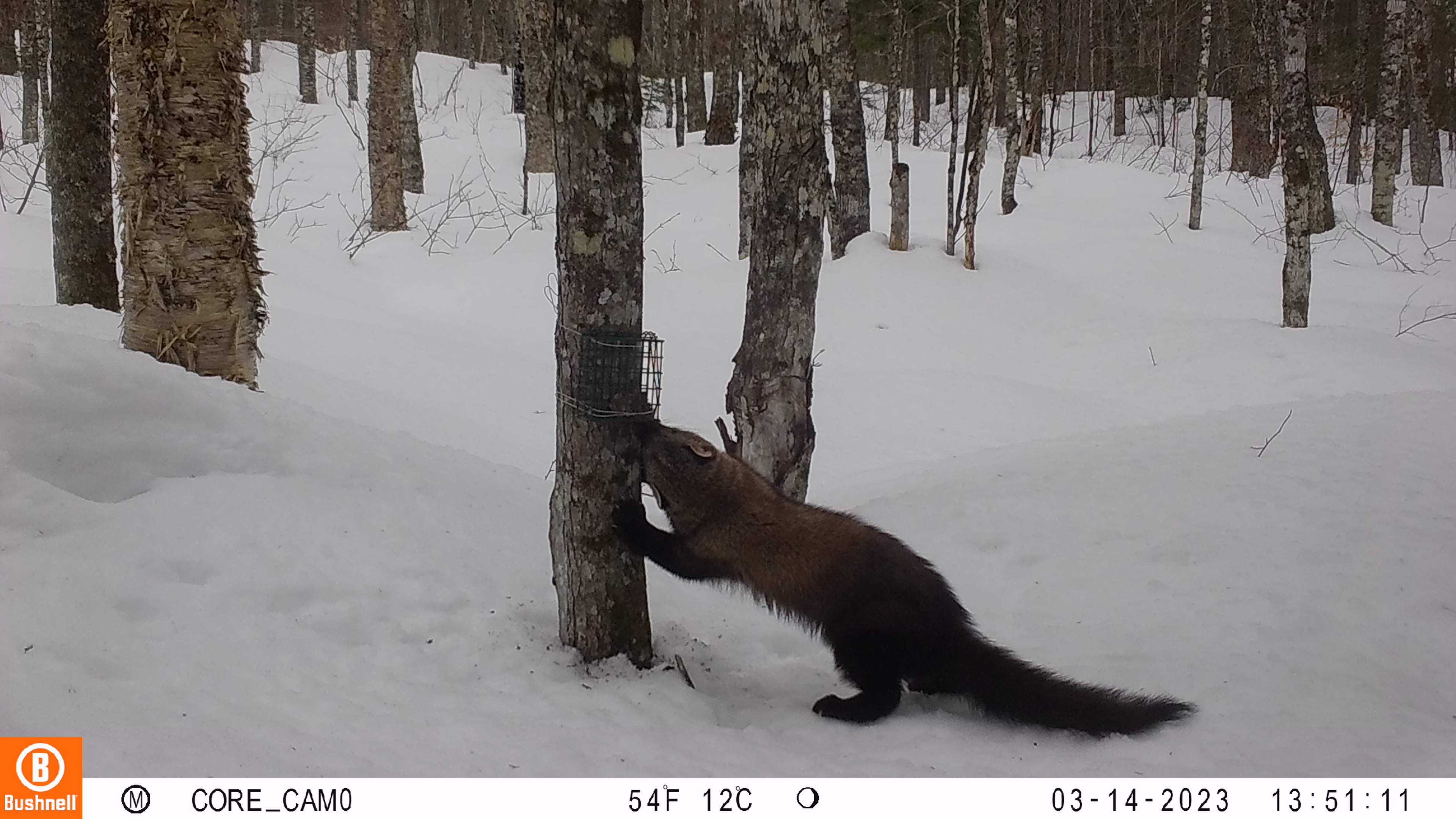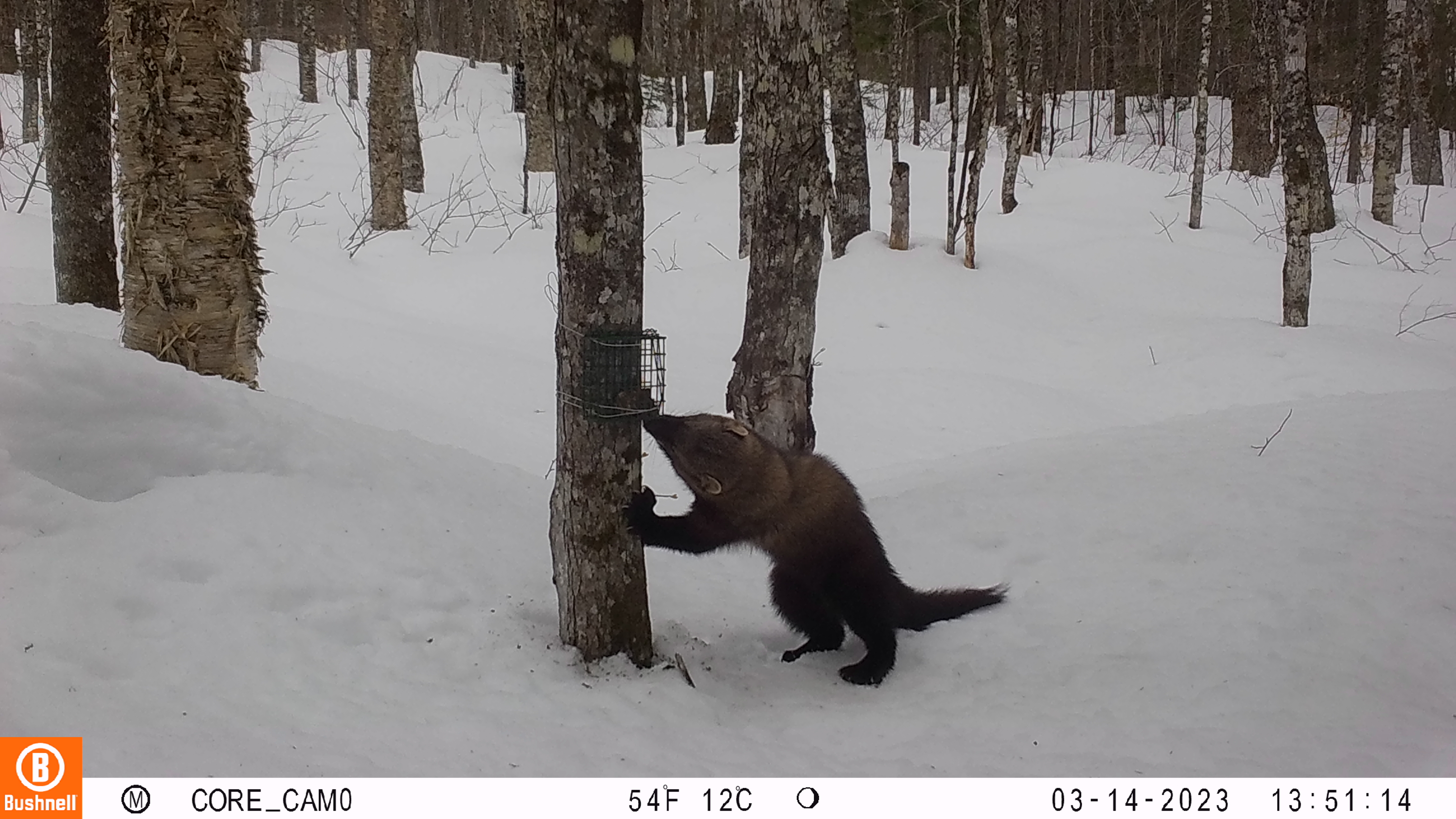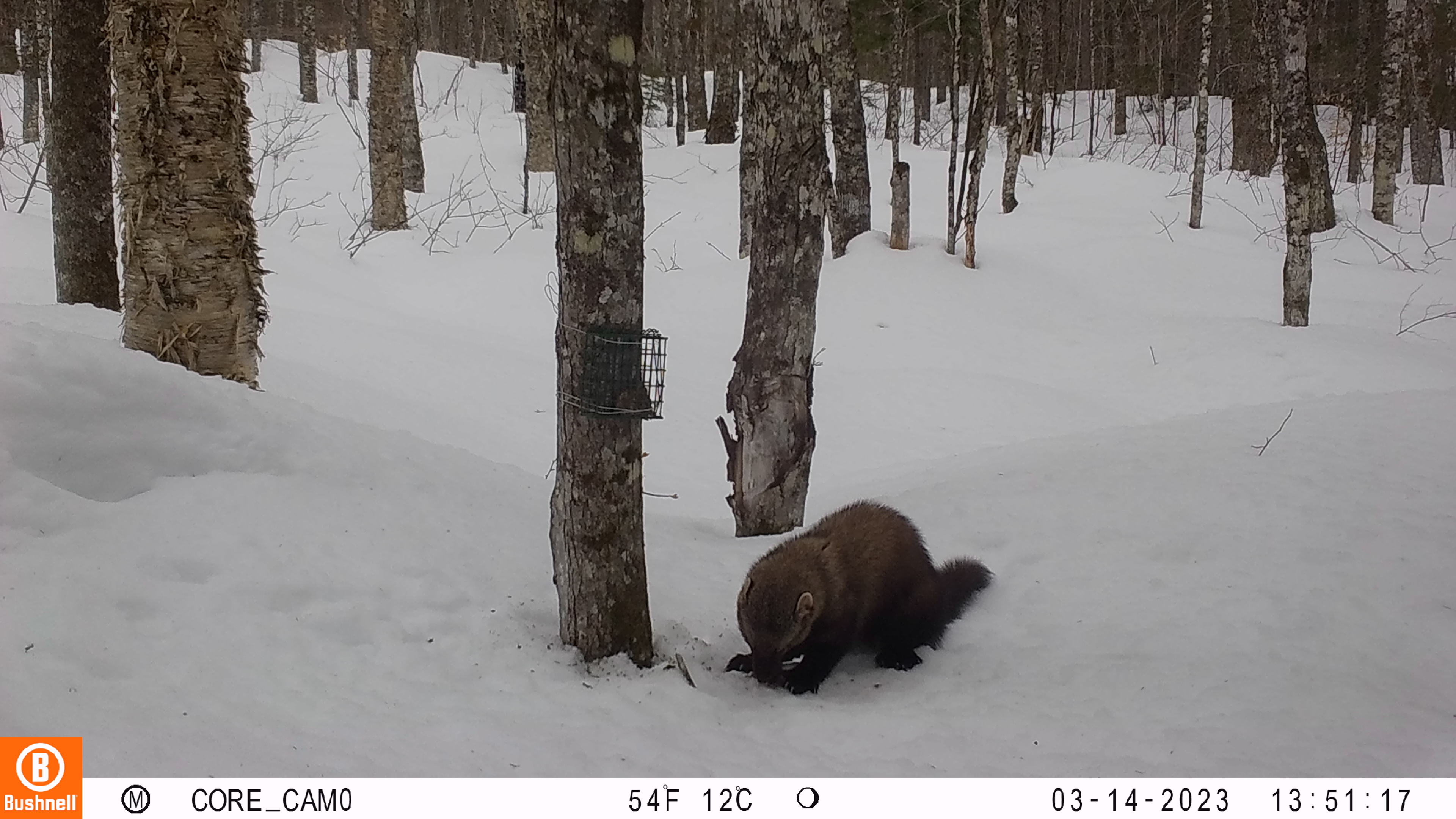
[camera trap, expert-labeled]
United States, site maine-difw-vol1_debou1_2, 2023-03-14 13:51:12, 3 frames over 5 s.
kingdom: Animalia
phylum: Chordata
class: Mammalia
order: Carnivora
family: Mustelidae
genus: Pekania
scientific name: Pekania pennanti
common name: fisher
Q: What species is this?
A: Fisher (Pekania pennanti).